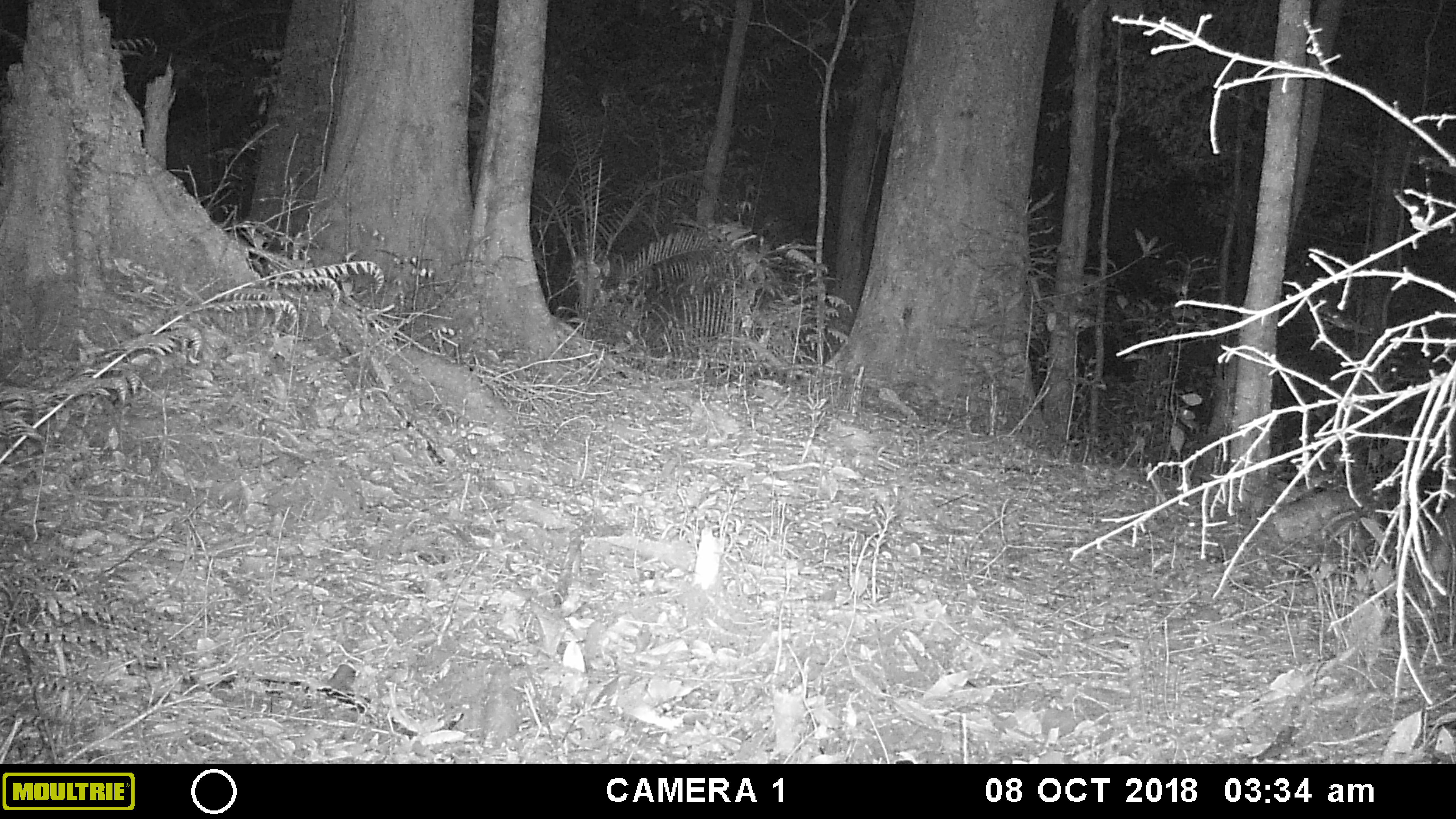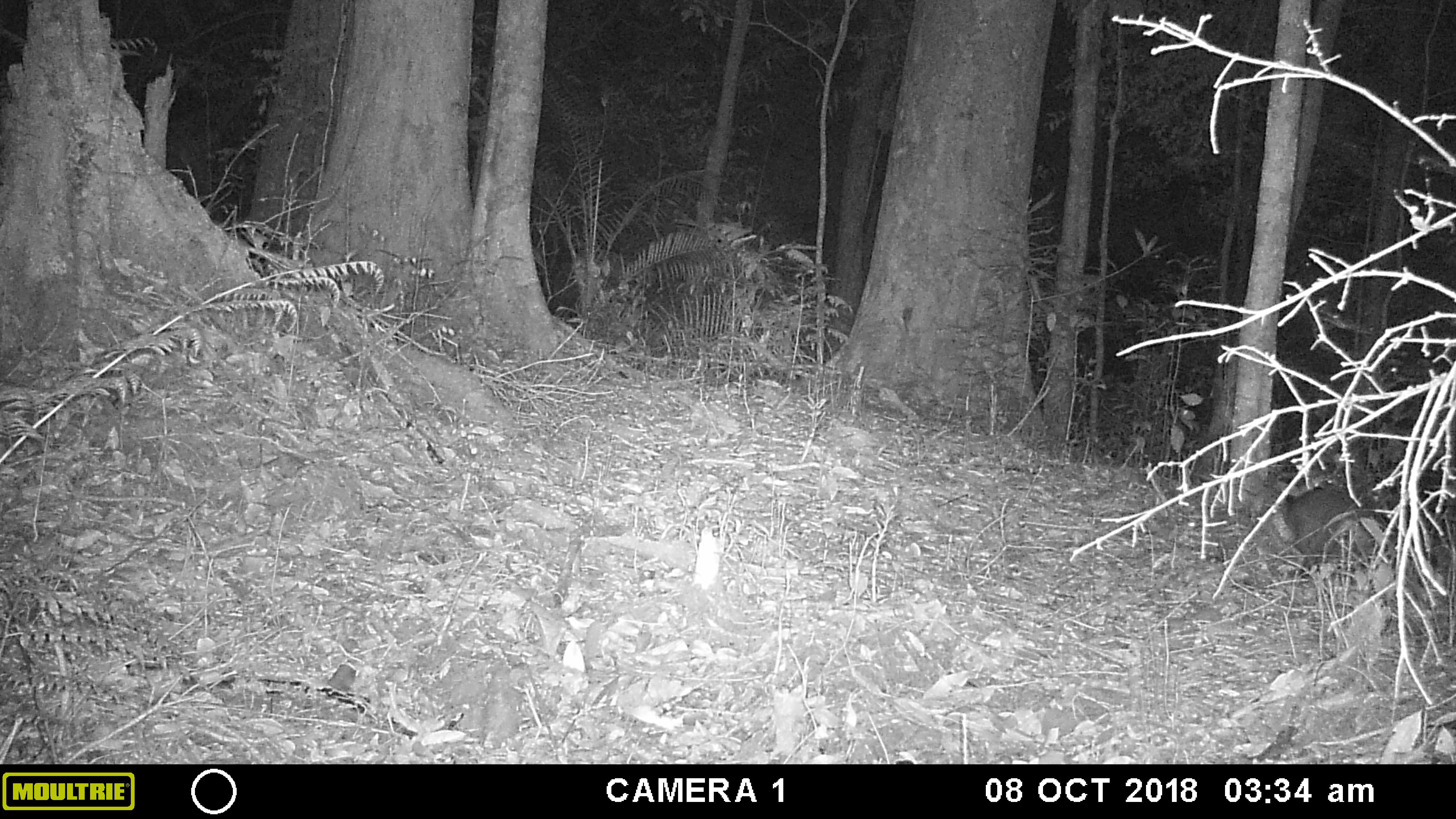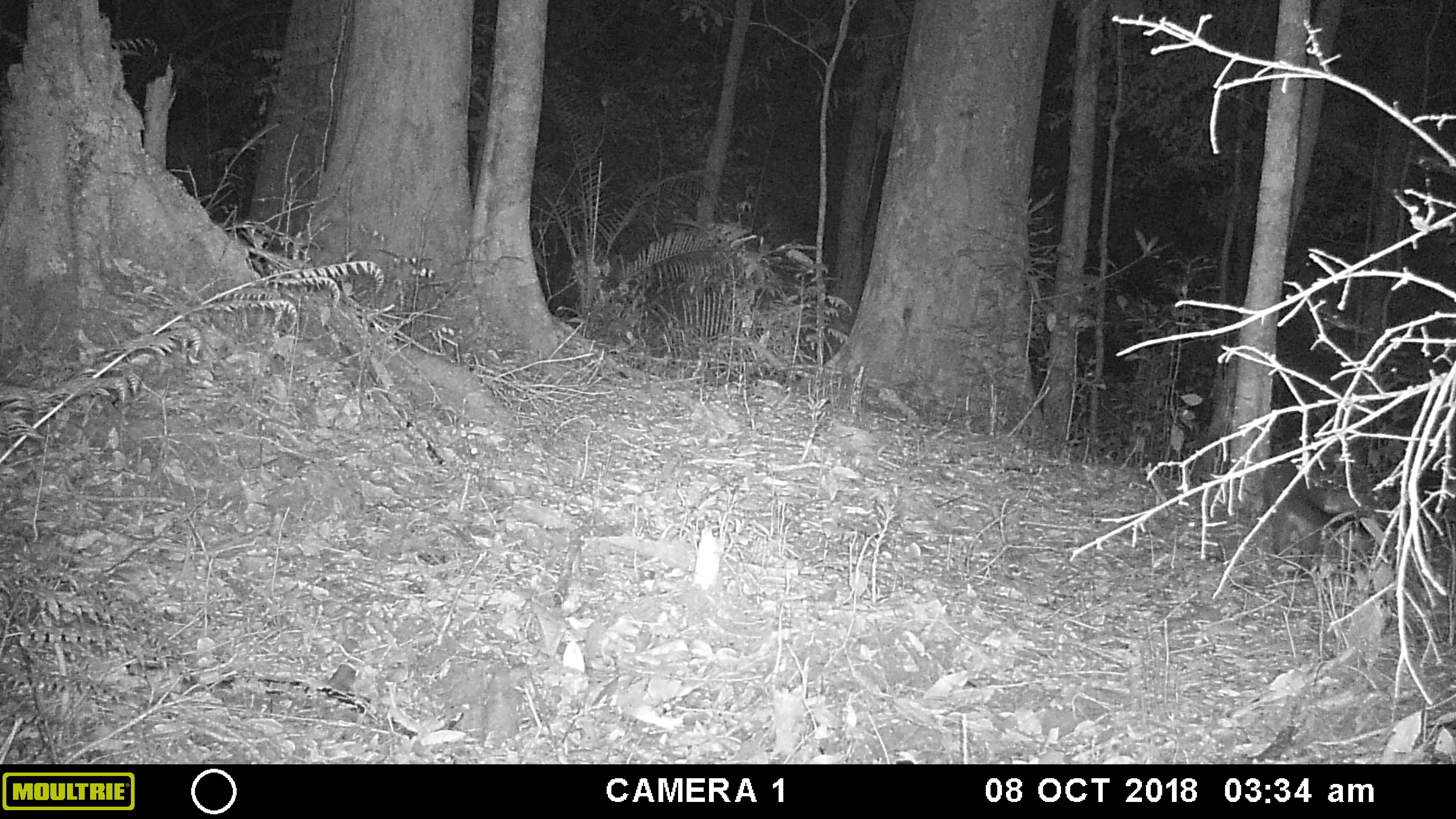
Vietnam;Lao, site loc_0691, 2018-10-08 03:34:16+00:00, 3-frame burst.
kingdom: Animalia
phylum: Chordata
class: Mammalia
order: Carnivora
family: Viverridae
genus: Paguma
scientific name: Paguma larvata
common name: masked palm civet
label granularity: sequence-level